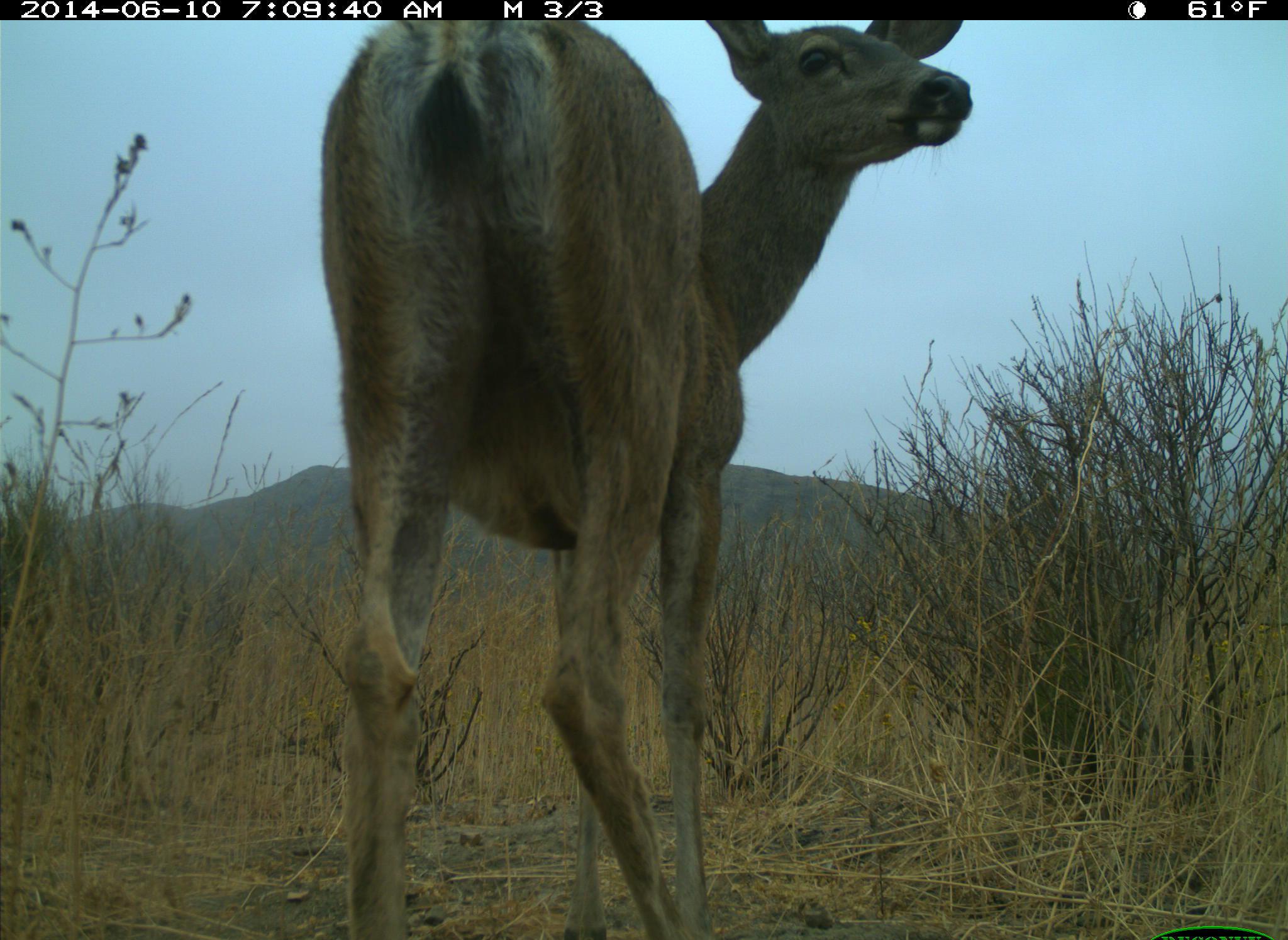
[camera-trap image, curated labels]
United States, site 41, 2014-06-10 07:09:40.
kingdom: Animalia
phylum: Chordata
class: Mammalia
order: Artiodactyla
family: Cervidae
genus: Odocoileus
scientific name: Odocoileus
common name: deer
Deer (Odocoileus).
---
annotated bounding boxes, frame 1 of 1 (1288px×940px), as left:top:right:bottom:
deer: 314:3:975:936